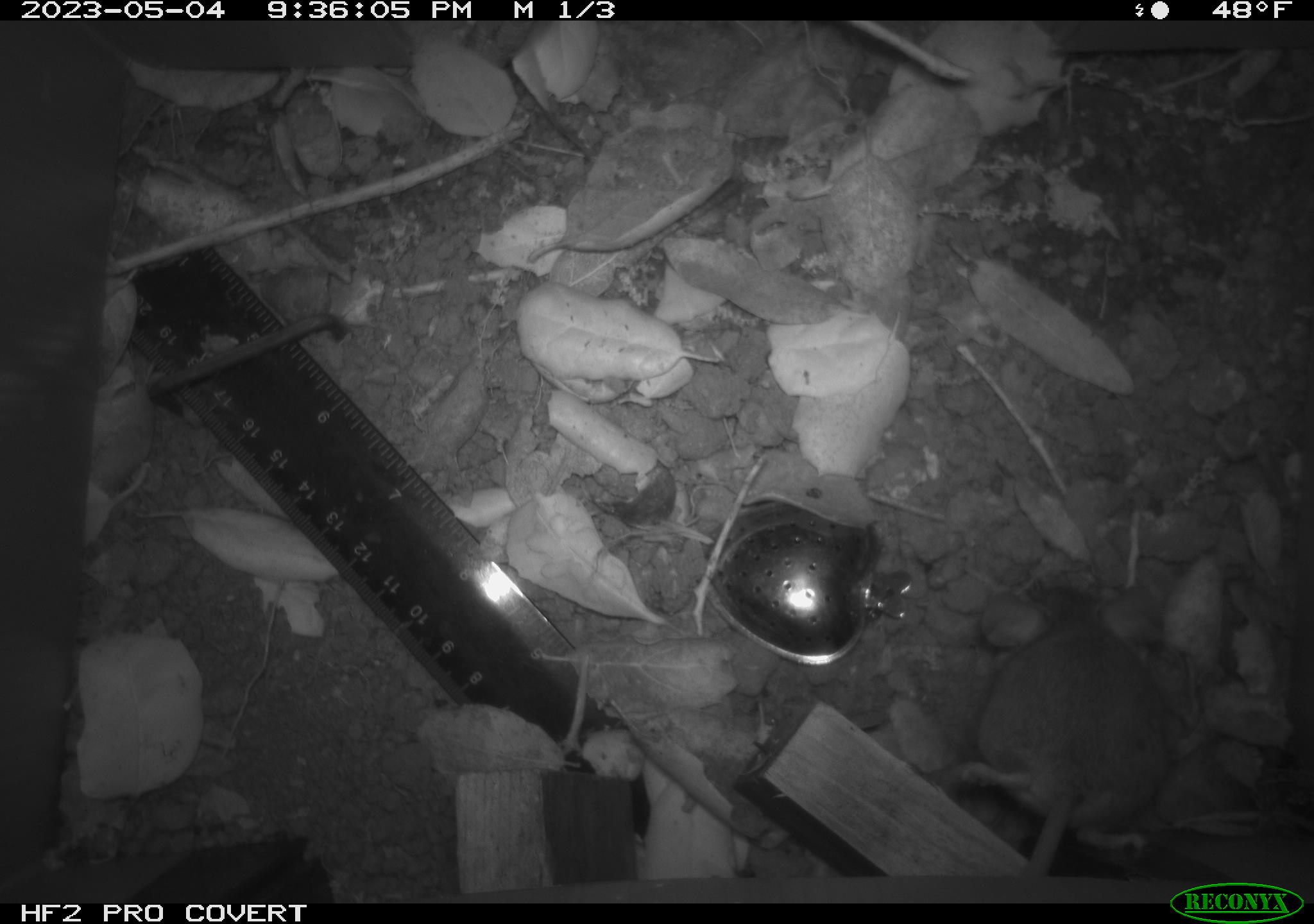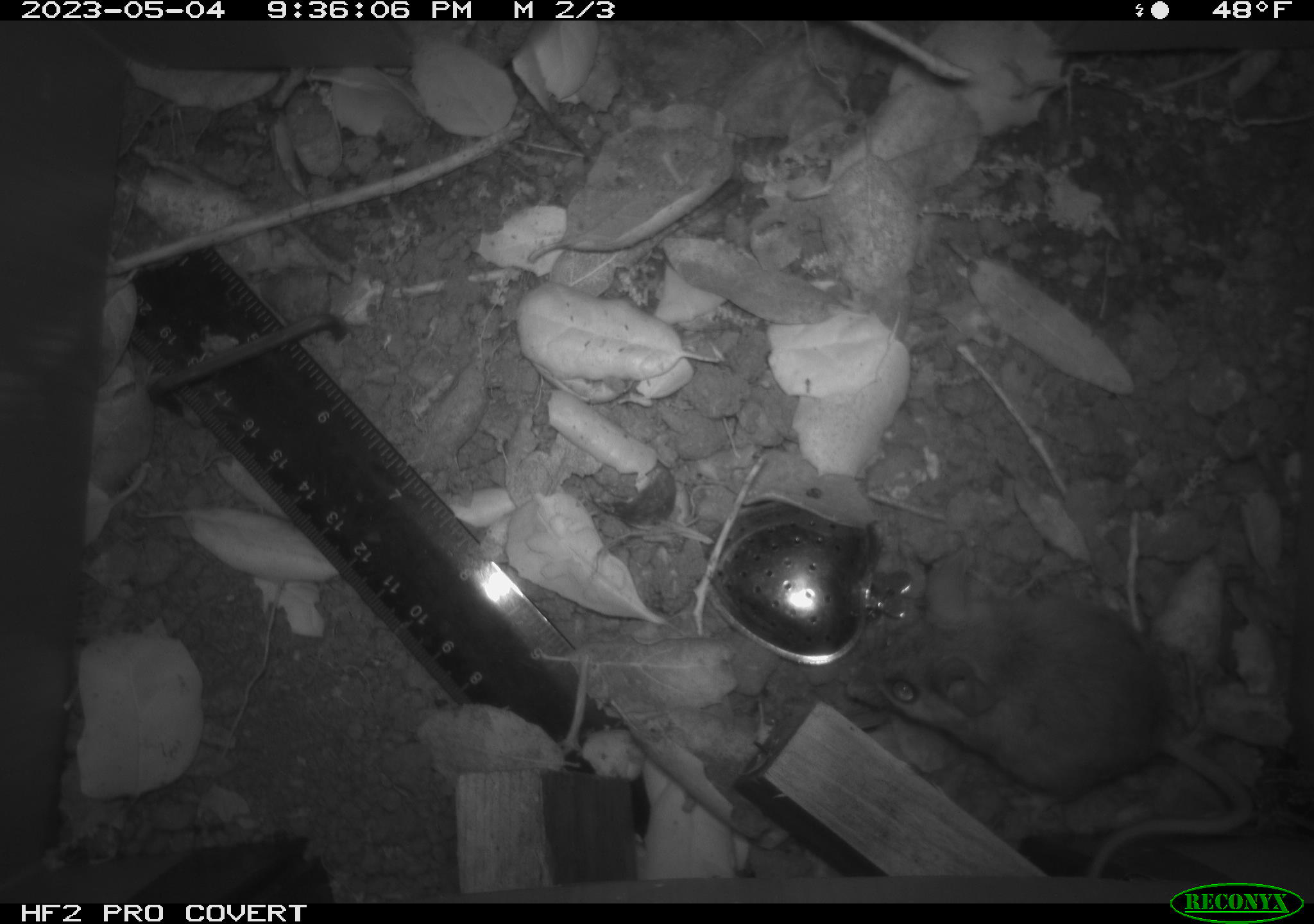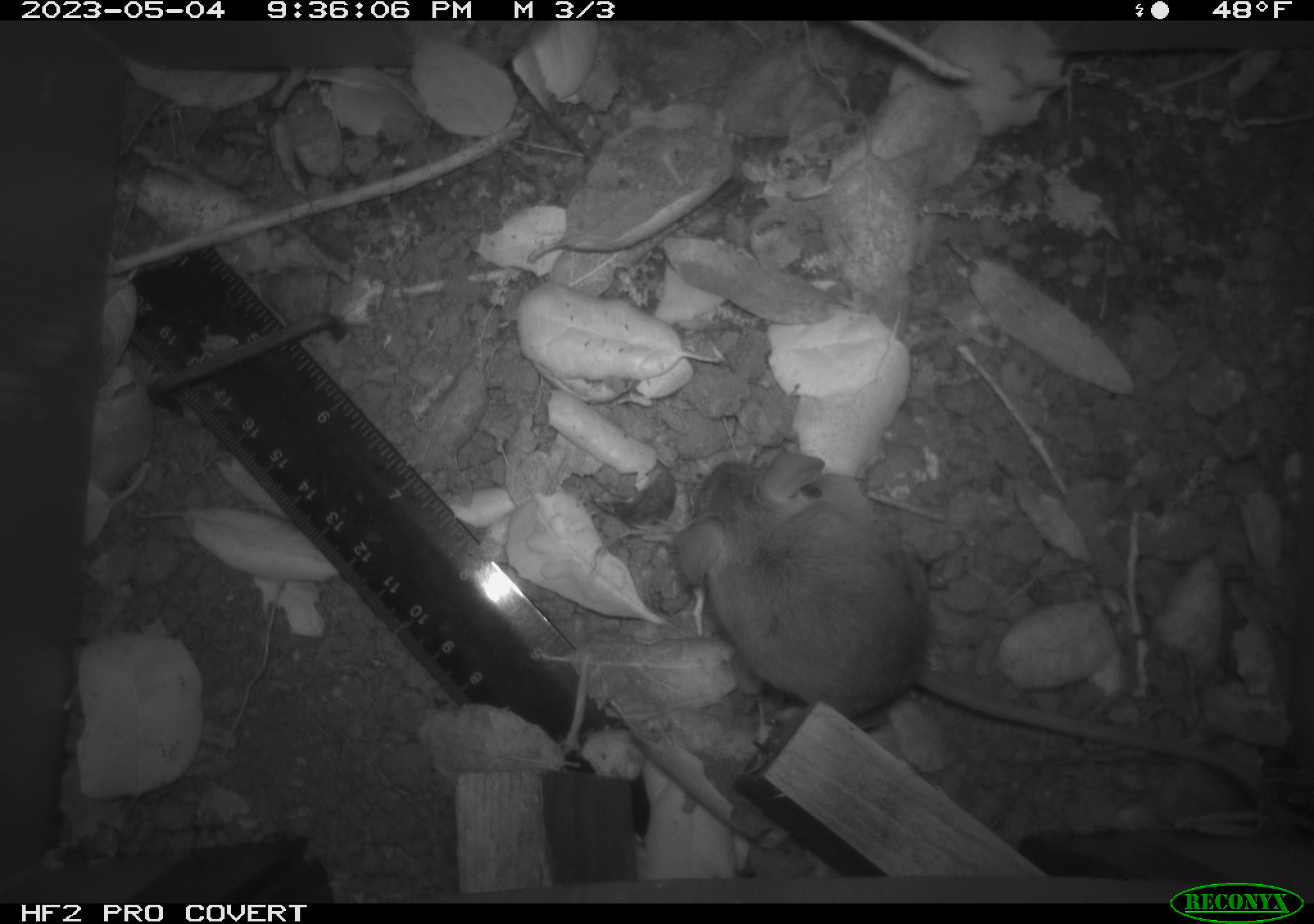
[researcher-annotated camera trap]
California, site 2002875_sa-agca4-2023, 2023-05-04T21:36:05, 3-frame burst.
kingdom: Animalia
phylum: Chordata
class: Mammalia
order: Rodentia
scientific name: Rodentia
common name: mouse species